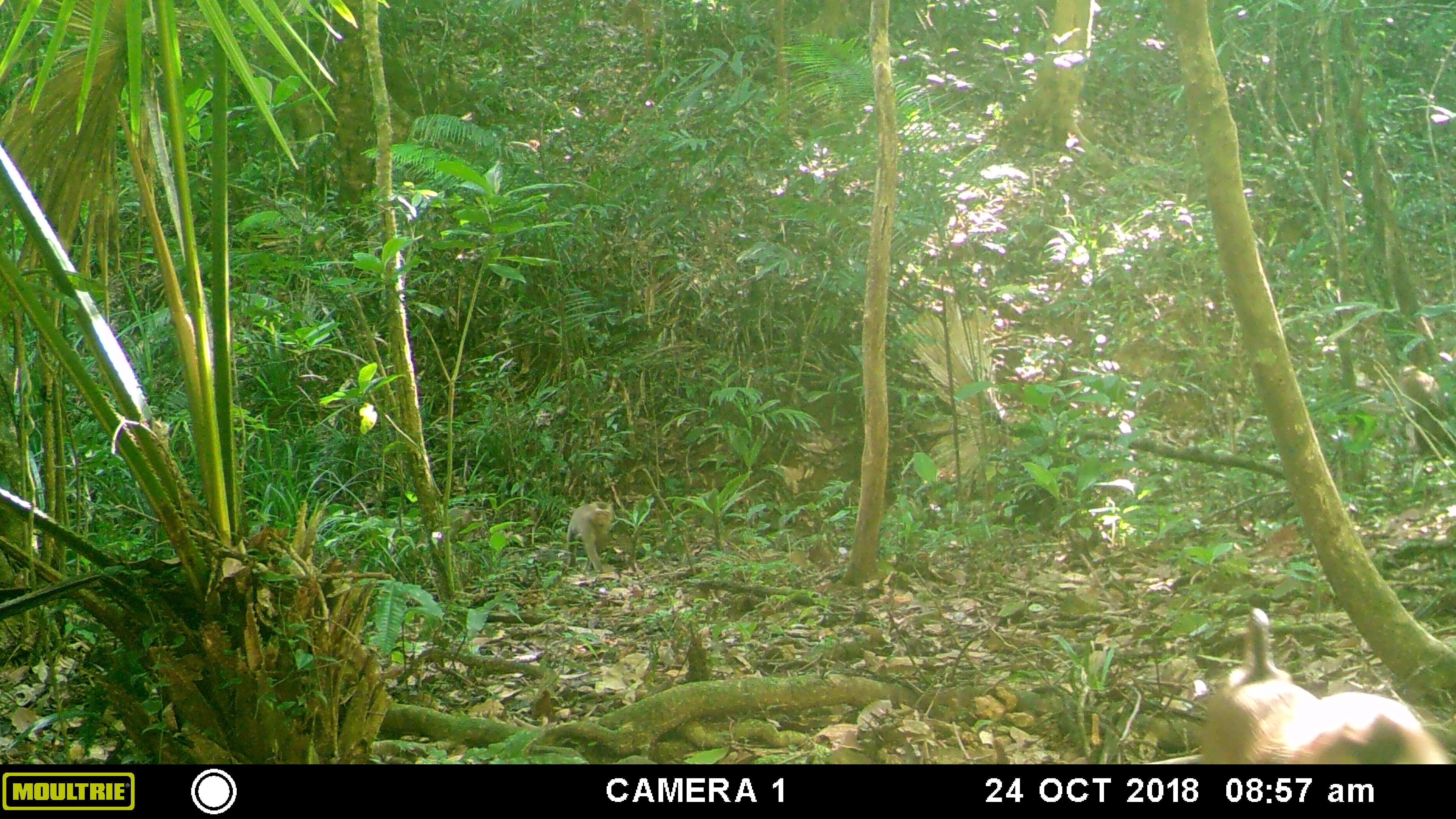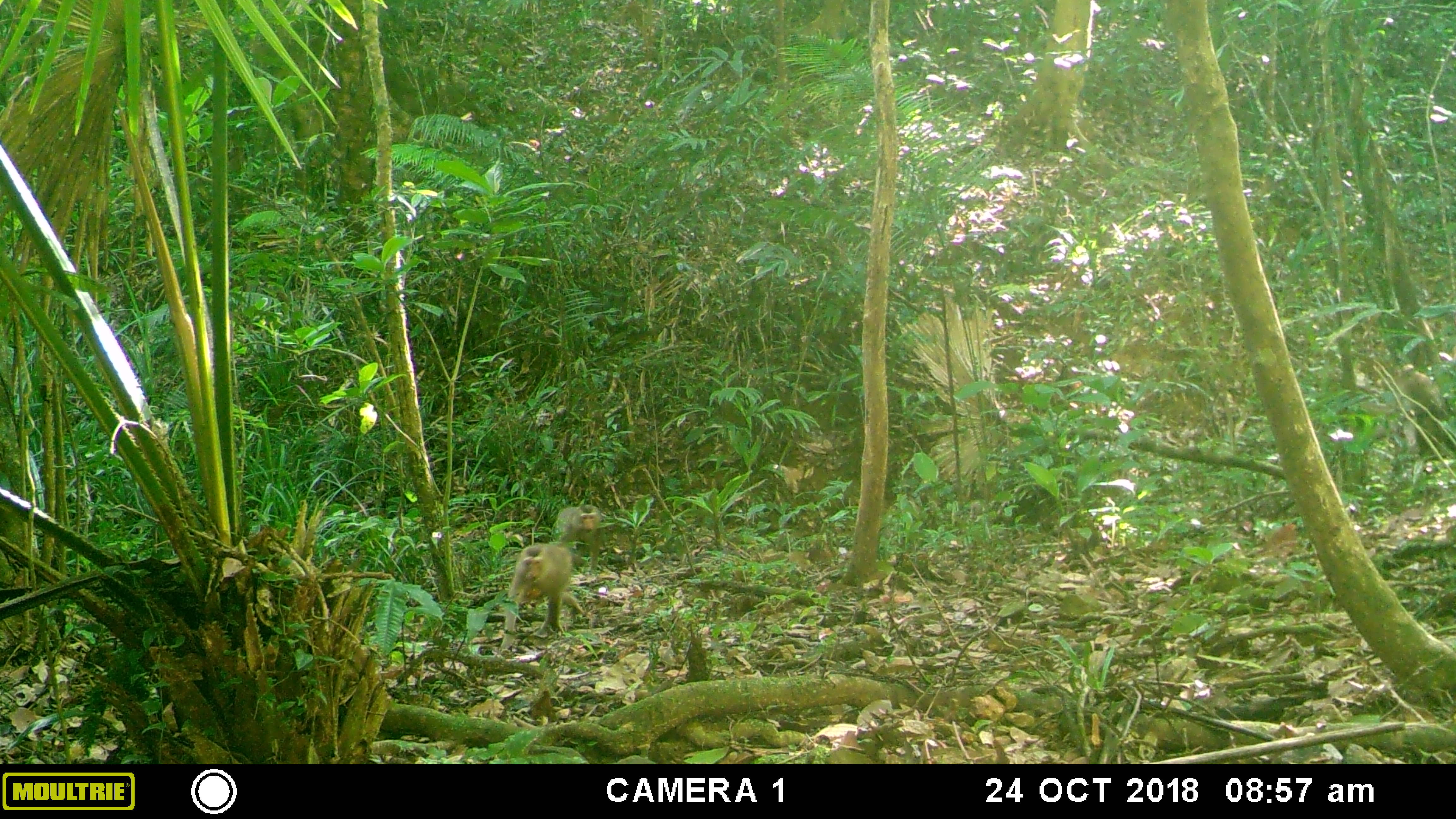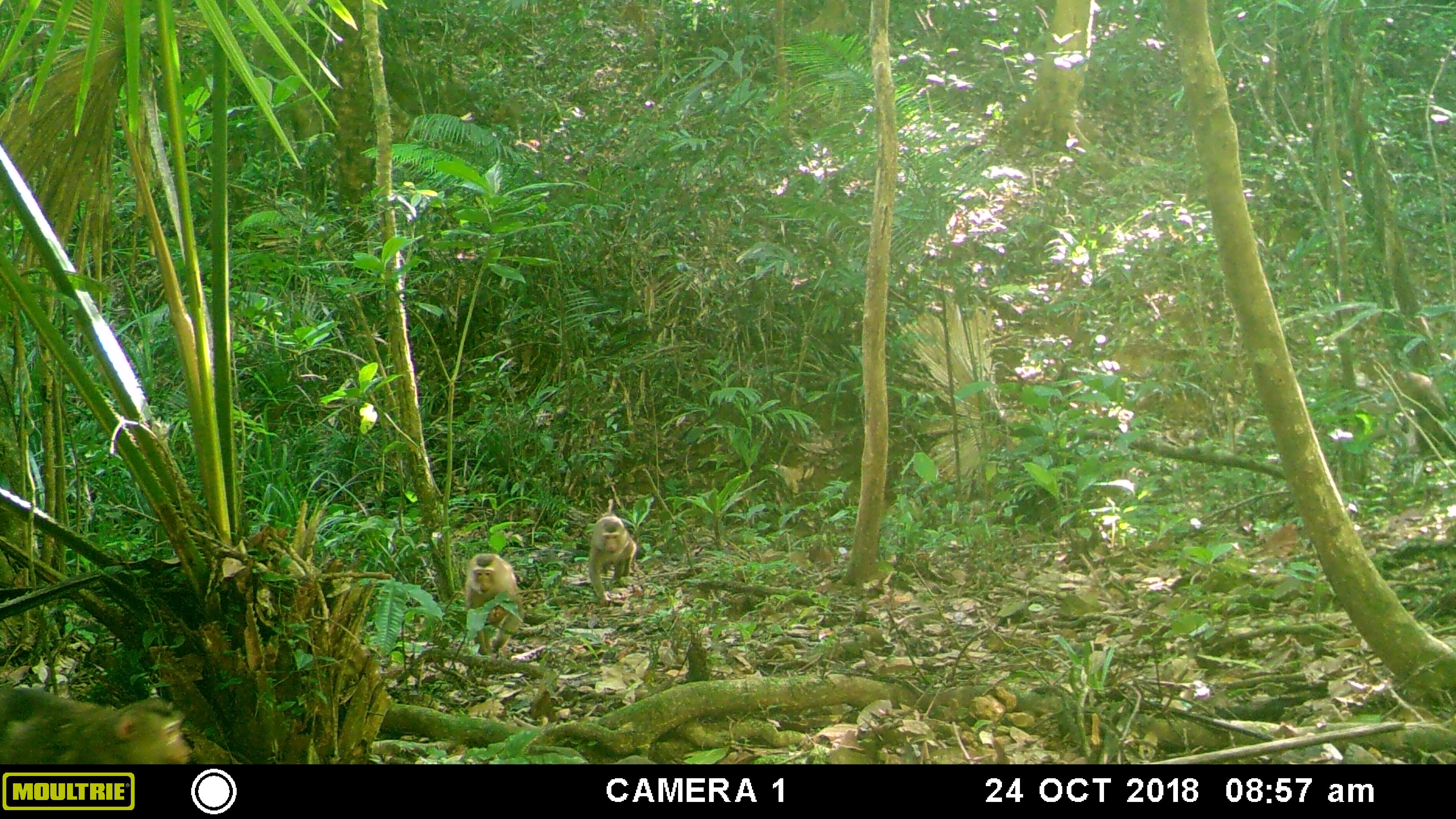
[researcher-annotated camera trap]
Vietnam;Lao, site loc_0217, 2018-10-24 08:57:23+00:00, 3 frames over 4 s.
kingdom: Animalia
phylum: Chordata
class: Mammalia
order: Primates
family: Cercopithecidae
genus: Macaca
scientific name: Macaca nemestrina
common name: pig-tailed macaque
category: pig tailed macaque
Pig tailed macaque (pig-tailed macaque) (Macaca nemestrina). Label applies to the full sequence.